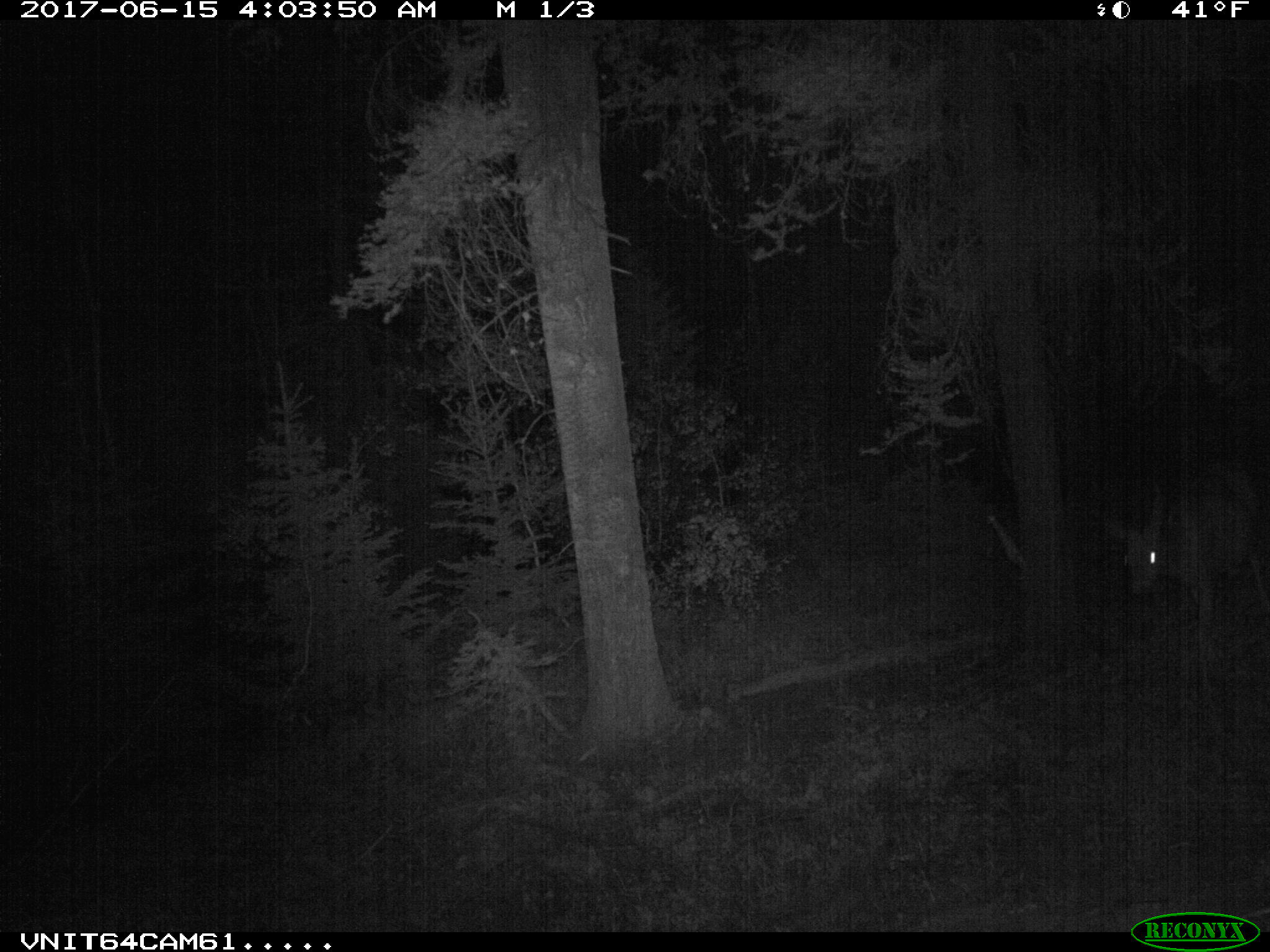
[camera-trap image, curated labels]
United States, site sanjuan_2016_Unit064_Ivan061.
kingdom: Animalia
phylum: Chordata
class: Mammalia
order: Artiodactyla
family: Cervidae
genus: Odocoileus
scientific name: Odocoileus hemionus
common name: mule deer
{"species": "Odocoileus hemionus (mule deer)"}